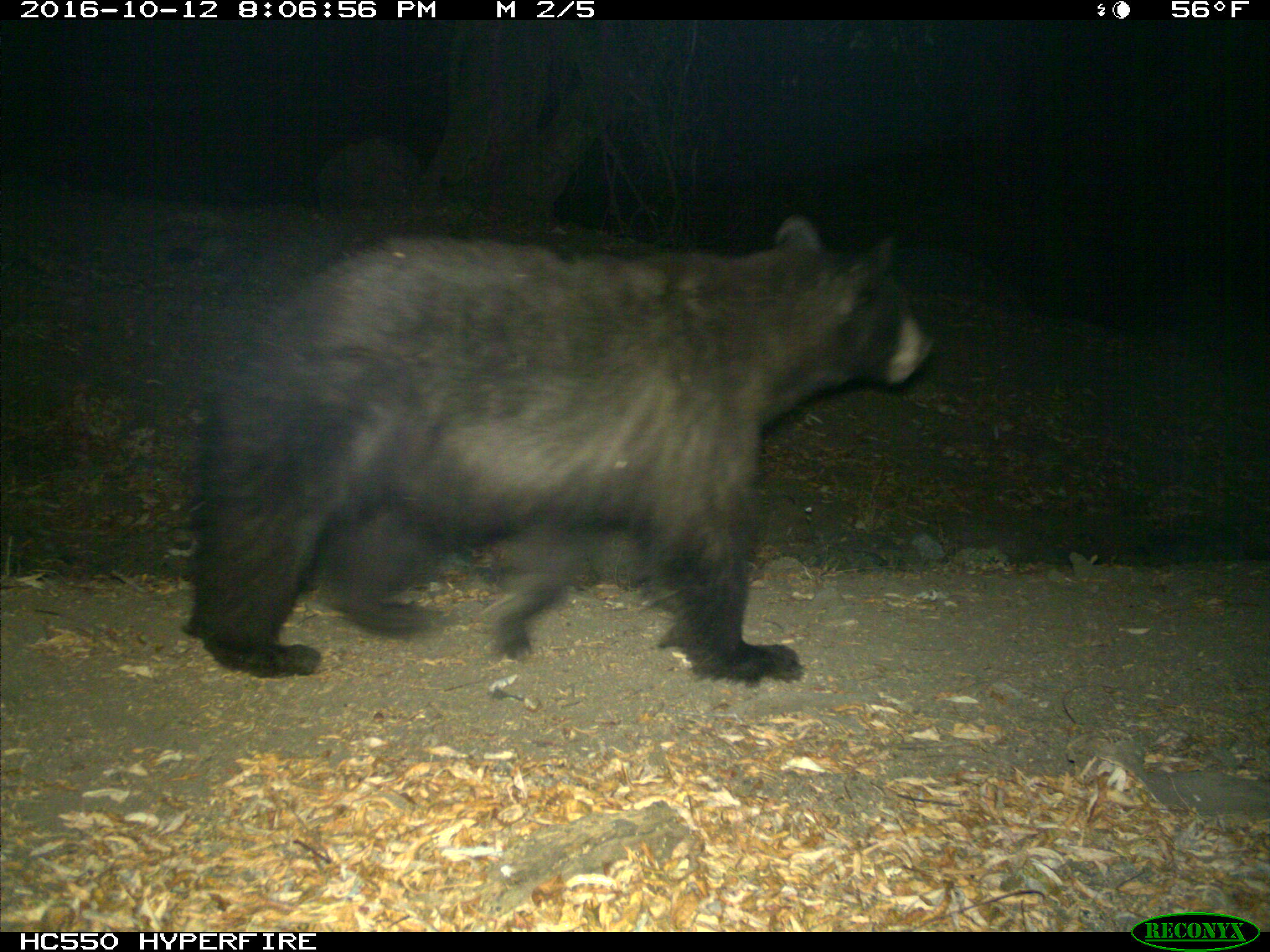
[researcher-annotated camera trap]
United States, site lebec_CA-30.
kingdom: Animalia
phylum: Chordata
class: Mammalia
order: Carnivora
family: Ursidae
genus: Ursus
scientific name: Ursus americanus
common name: american black bear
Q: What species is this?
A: Ursus americanus (american black bear).